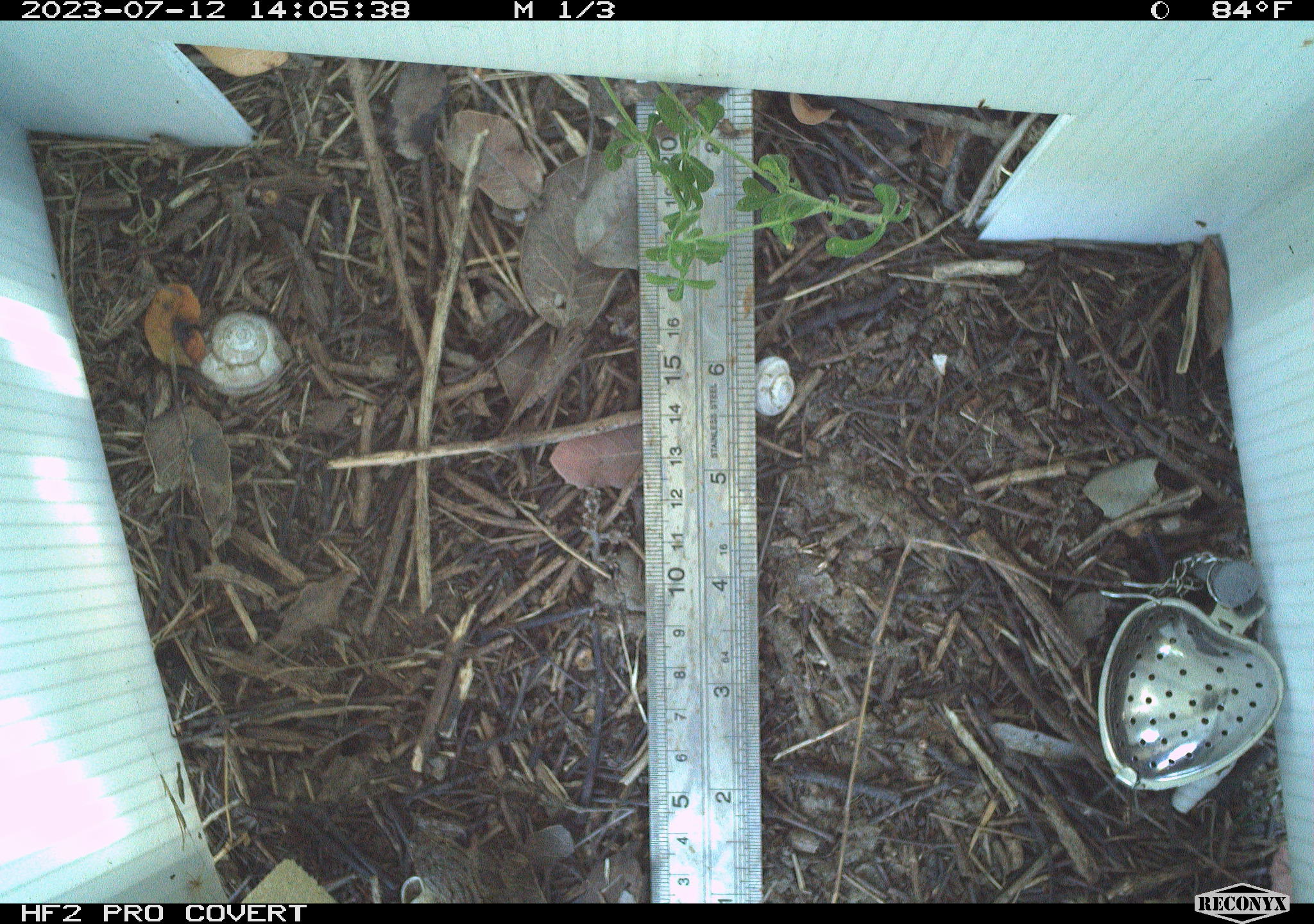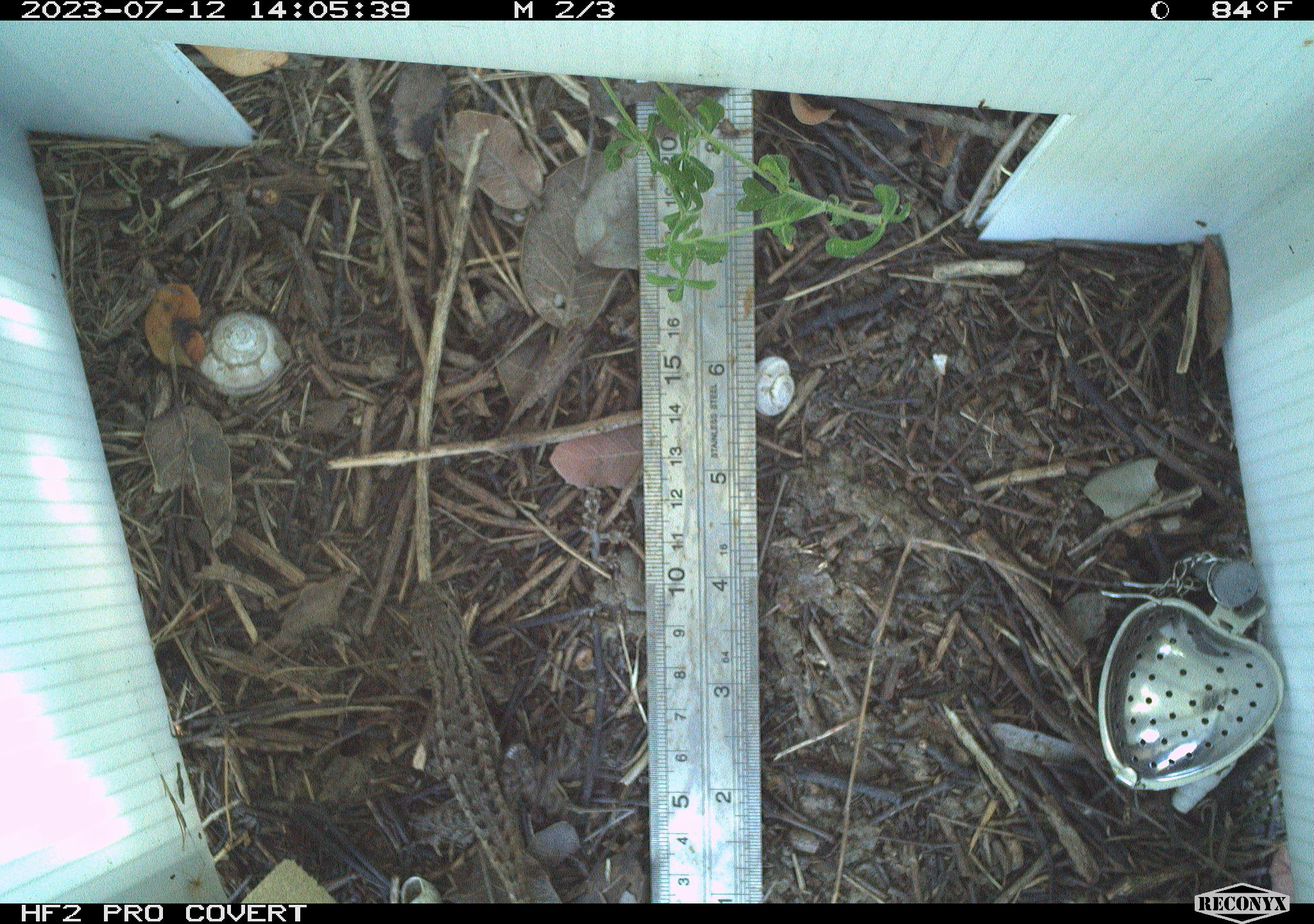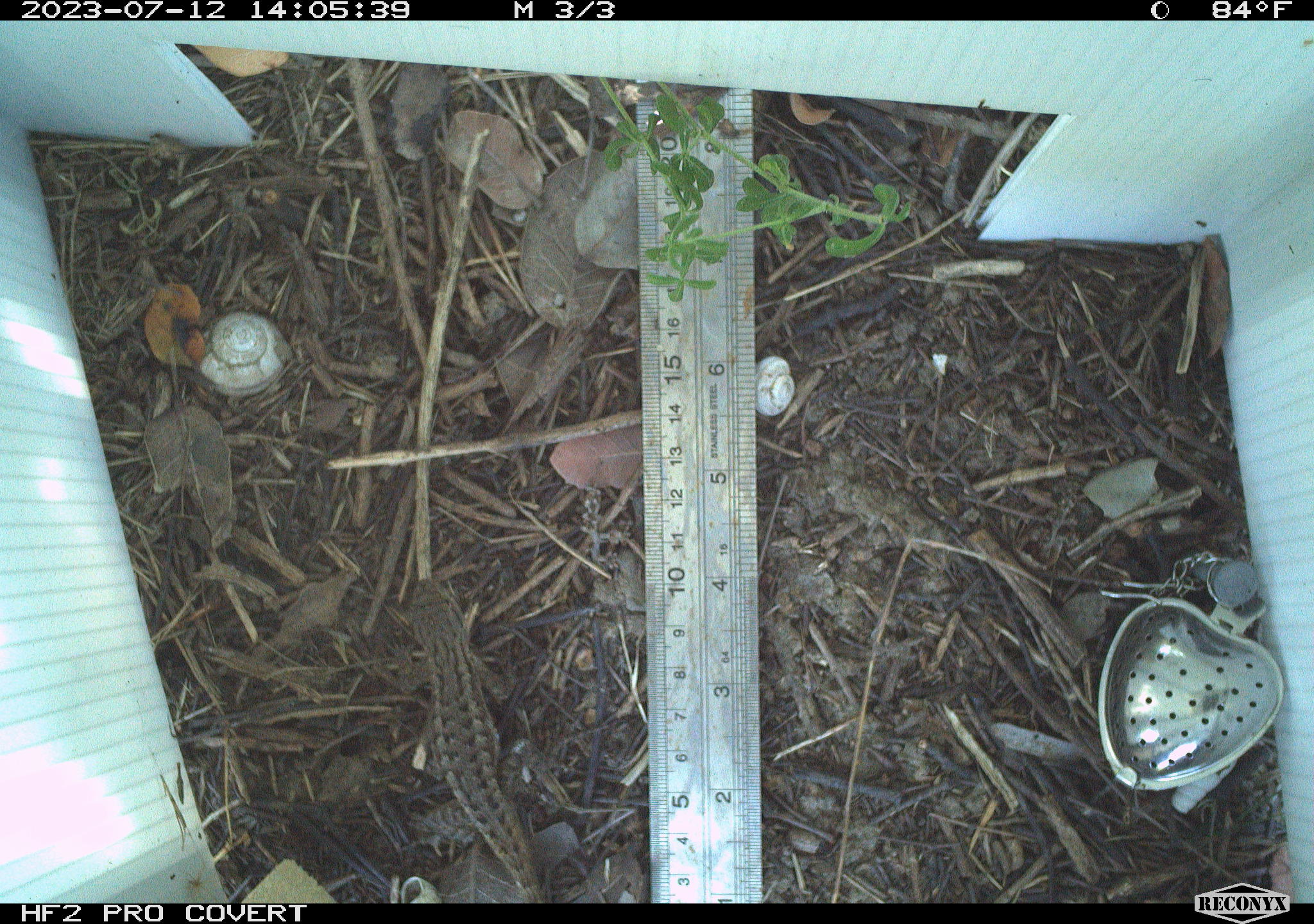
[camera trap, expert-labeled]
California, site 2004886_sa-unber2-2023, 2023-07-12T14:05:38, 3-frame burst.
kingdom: Animalia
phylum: Chordata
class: Reptilia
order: Squamata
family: Phrynosomatidae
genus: Sceloporus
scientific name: Sceloporus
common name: spiny lizards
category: sceloporus species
Sceloporus species (spiny lizards) (Sceloporus).